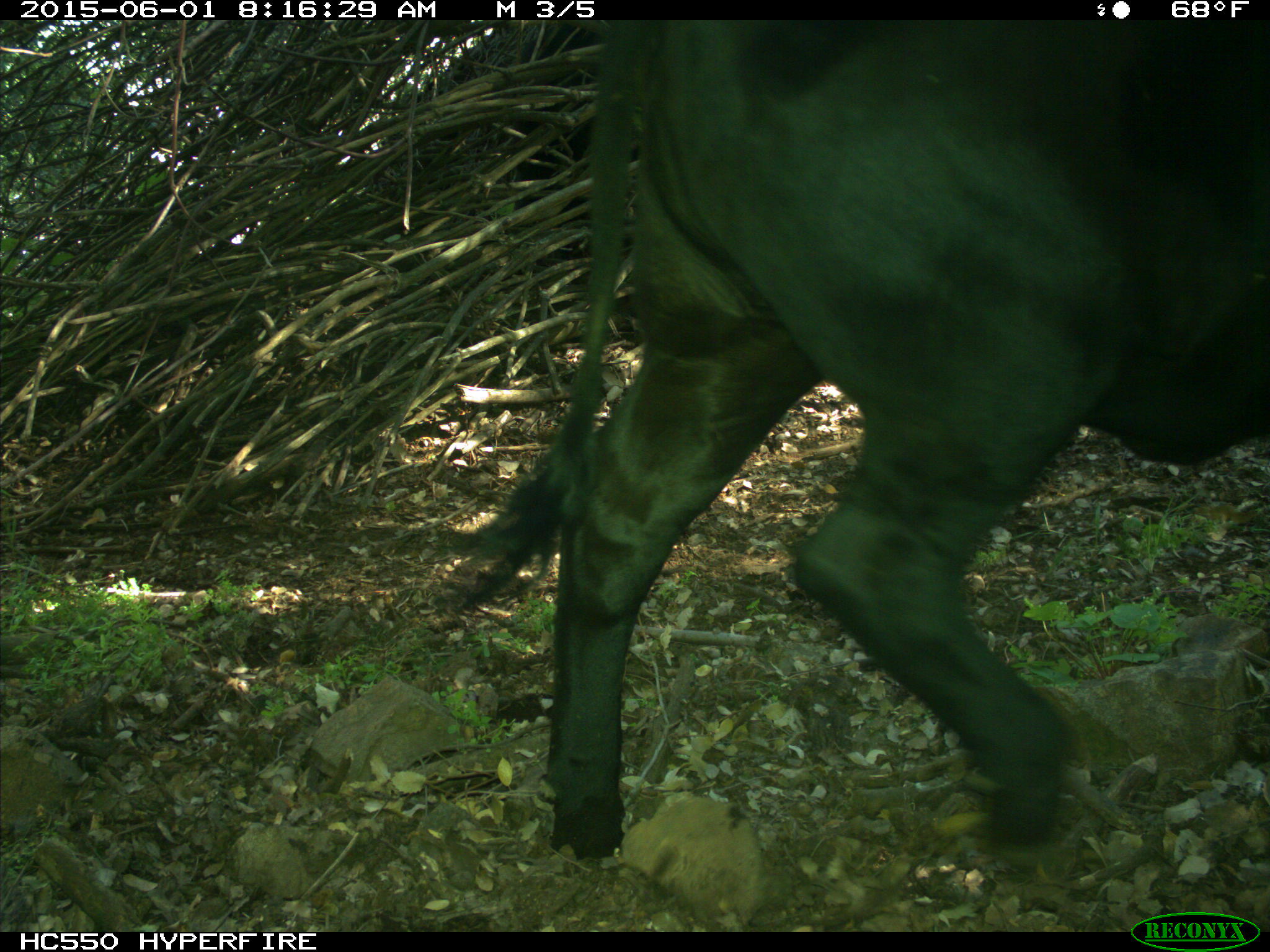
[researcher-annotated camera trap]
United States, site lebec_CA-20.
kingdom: Animalia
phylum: Chordata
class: Mammalia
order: Artiodactyla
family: Bovidae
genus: Bos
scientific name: Bos taurus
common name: domestic cow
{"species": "Bos taurus (domestic cow)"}